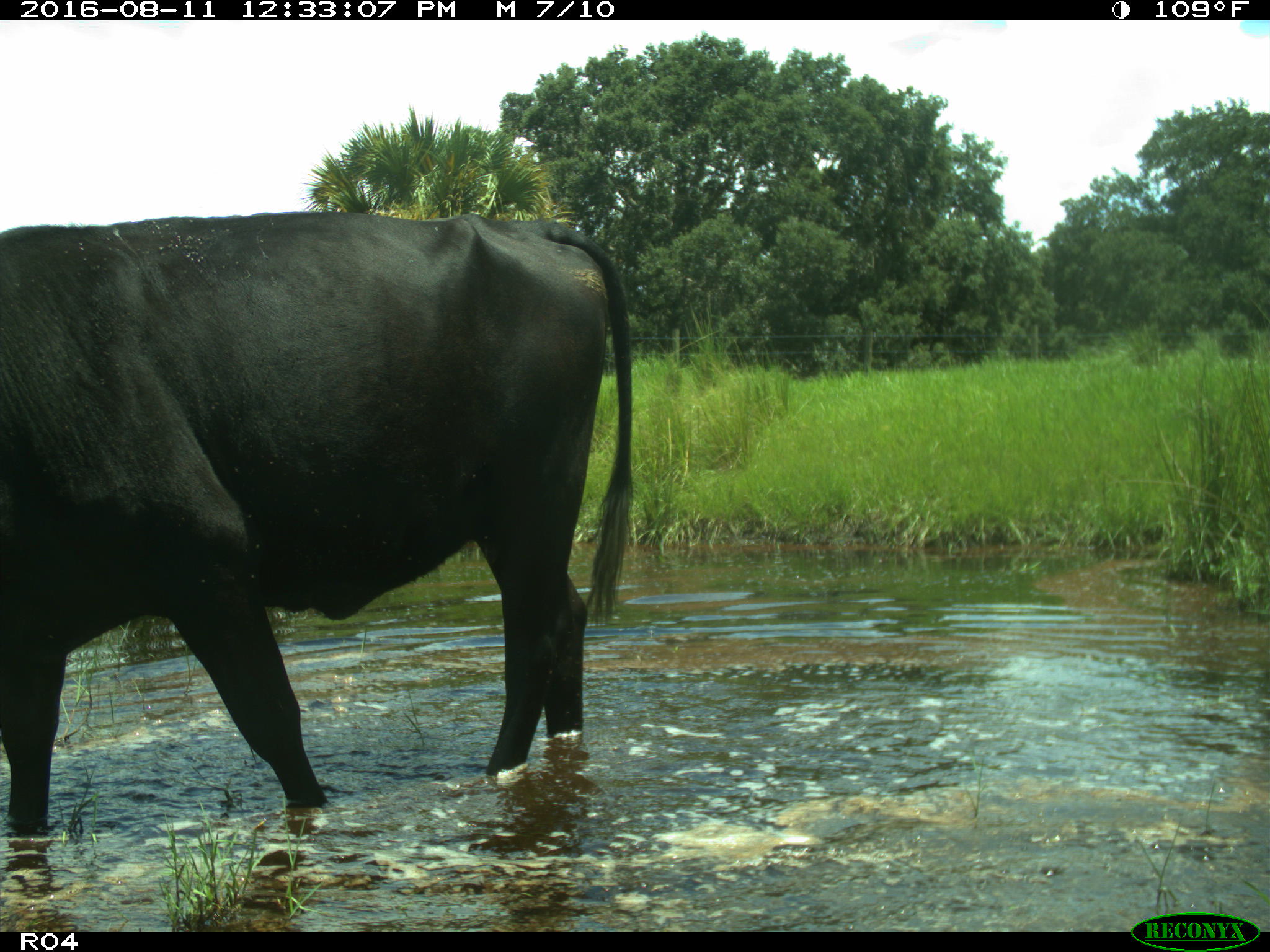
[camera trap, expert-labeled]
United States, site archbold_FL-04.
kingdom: Animalia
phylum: Chordata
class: Mammalia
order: Artiodactyla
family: Bovidae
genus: Bos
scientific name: Bos taurus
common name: domestic cow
Bos taurus (domestic cow).